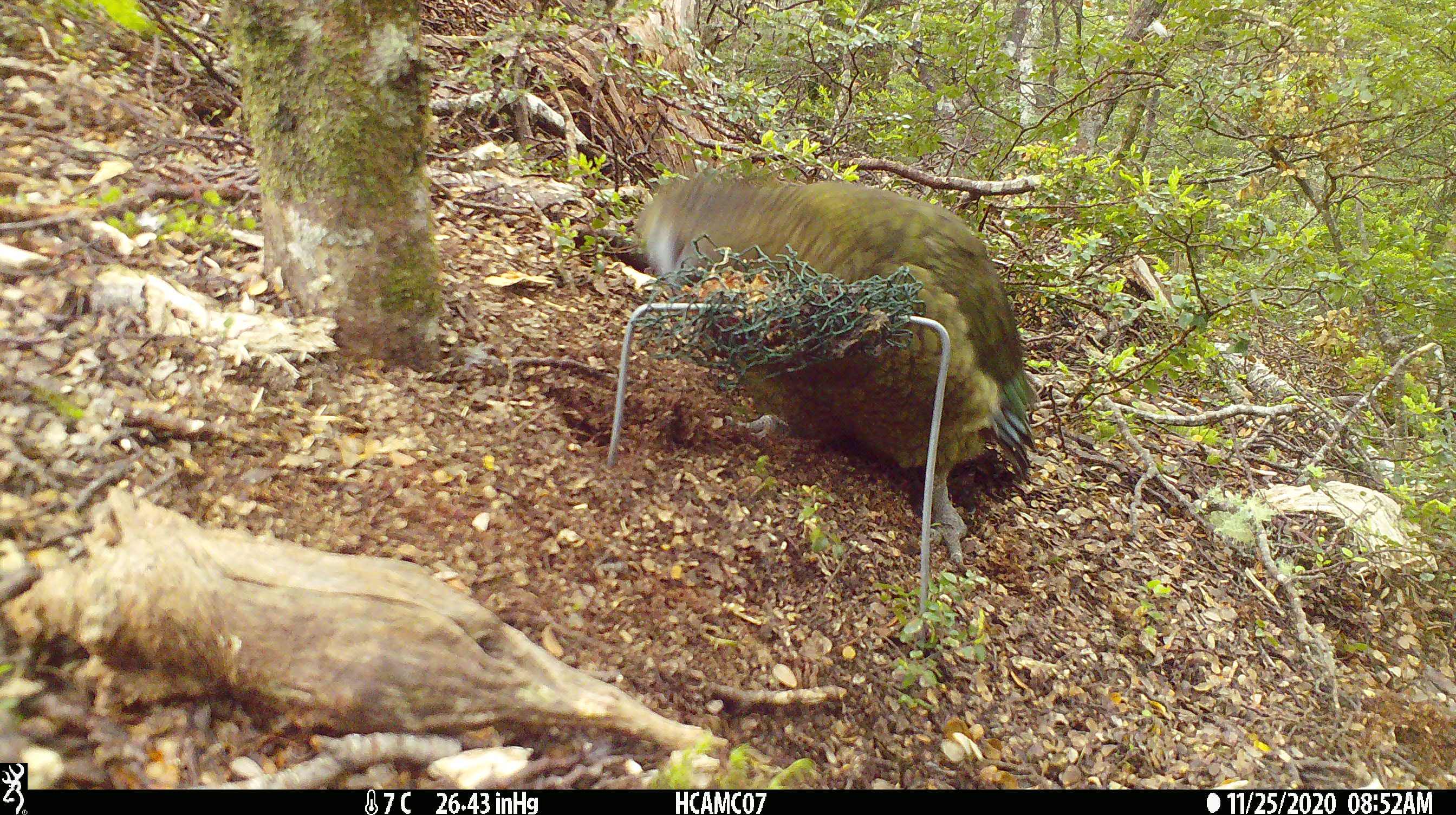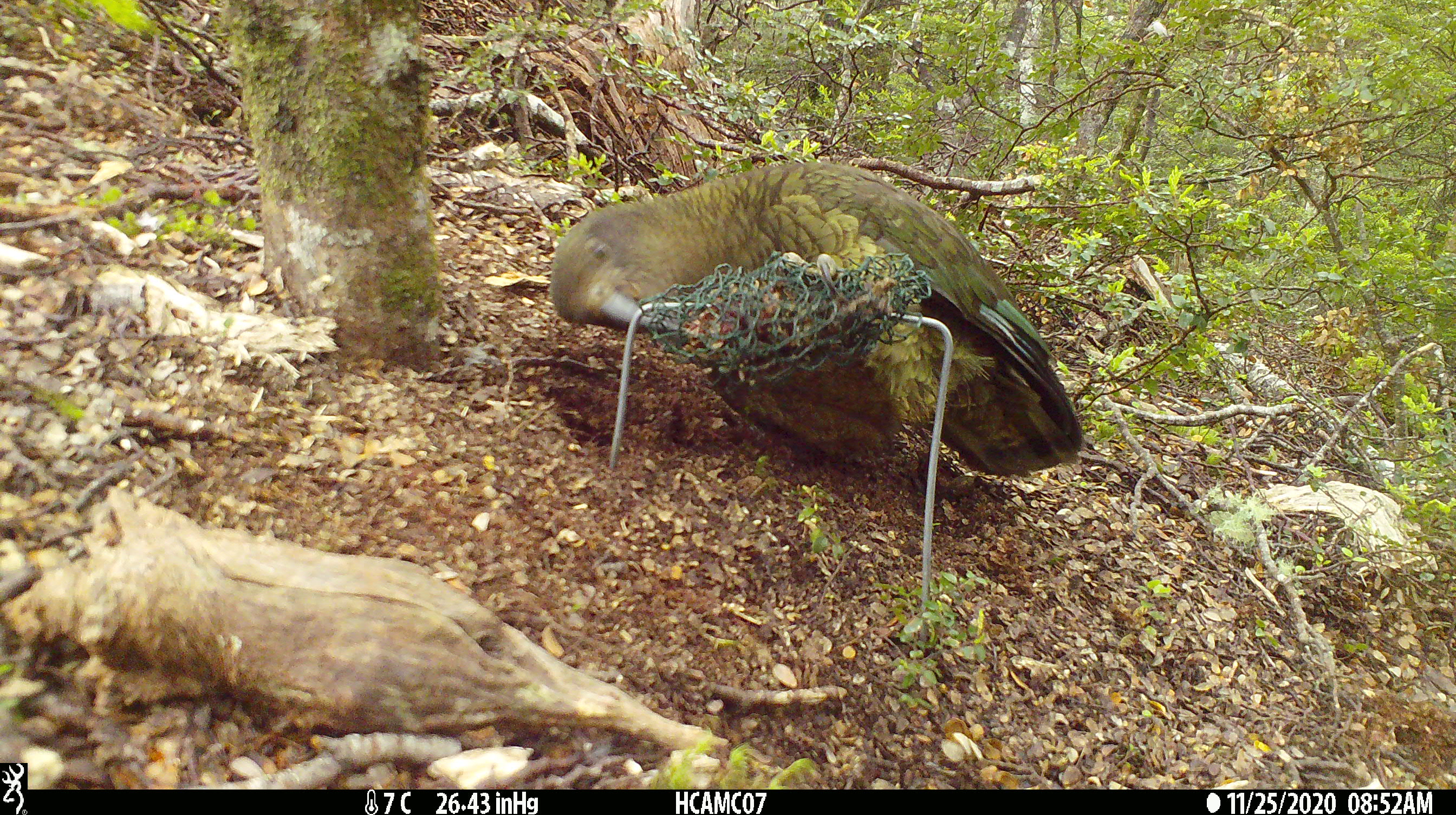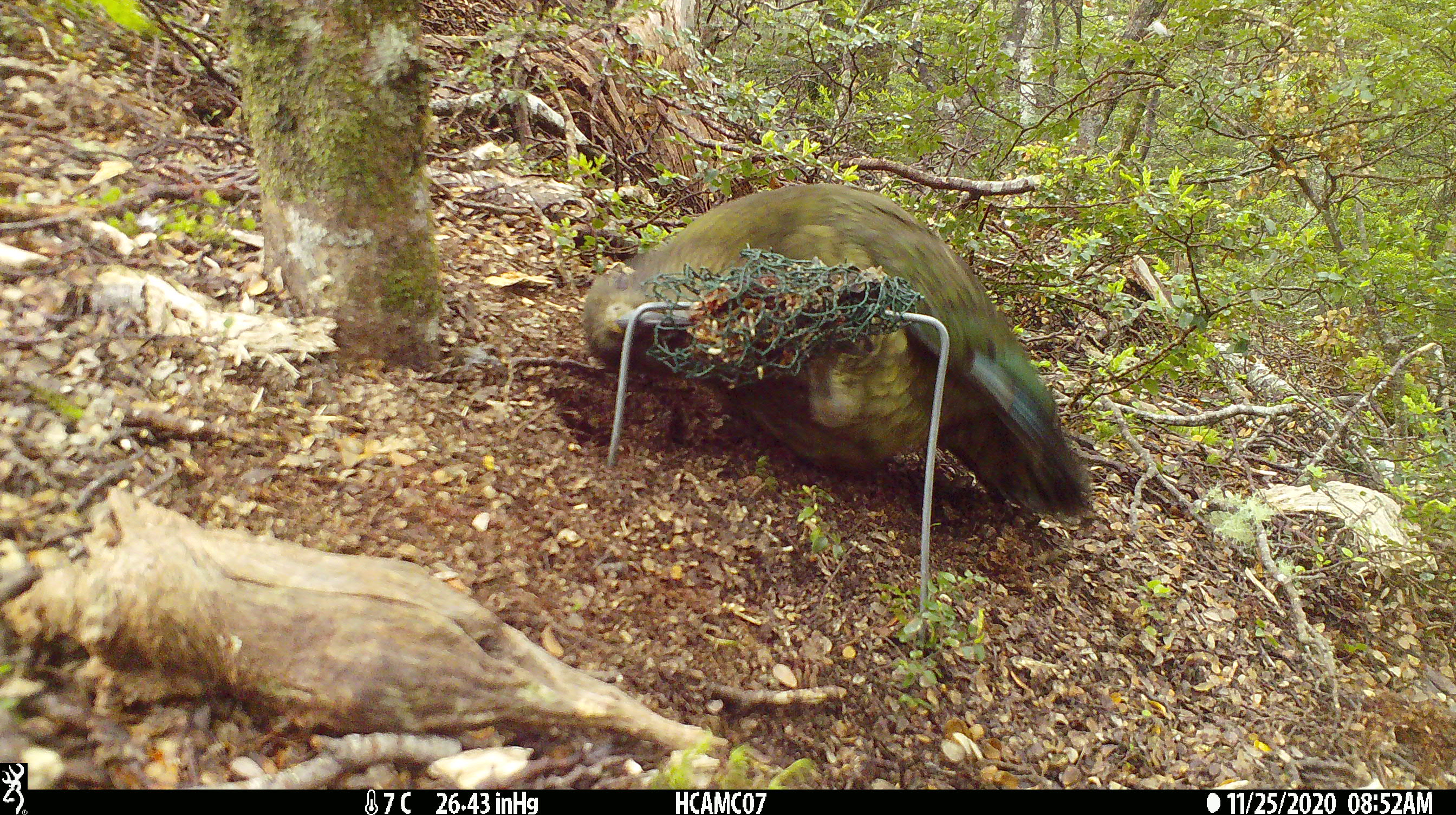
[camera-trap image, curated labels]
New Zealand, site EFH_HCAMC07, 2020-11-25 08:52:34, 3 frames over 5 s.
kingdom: Animalia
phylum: Chordata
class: Aves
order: Psittaciformes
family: Strigopidae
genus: Nestor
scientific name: Nestor notabilis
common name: kea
Kea (Nestor notabilis).